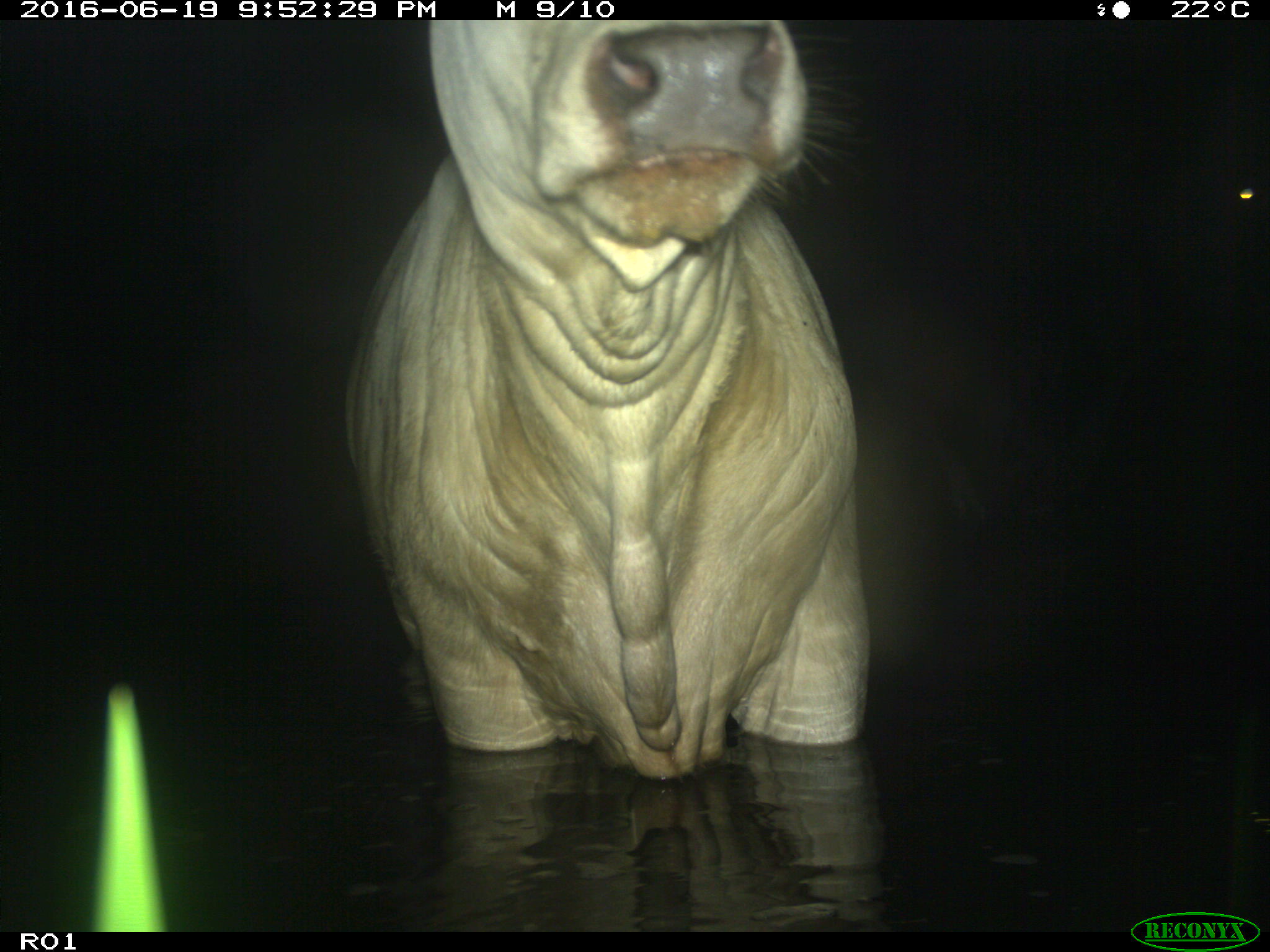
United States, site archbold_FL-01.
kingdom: Animalia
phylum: Chordata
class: Mammalia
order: Artiodactyla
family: Bovidae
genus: Bos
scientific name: Bos taurus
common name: domestic cow